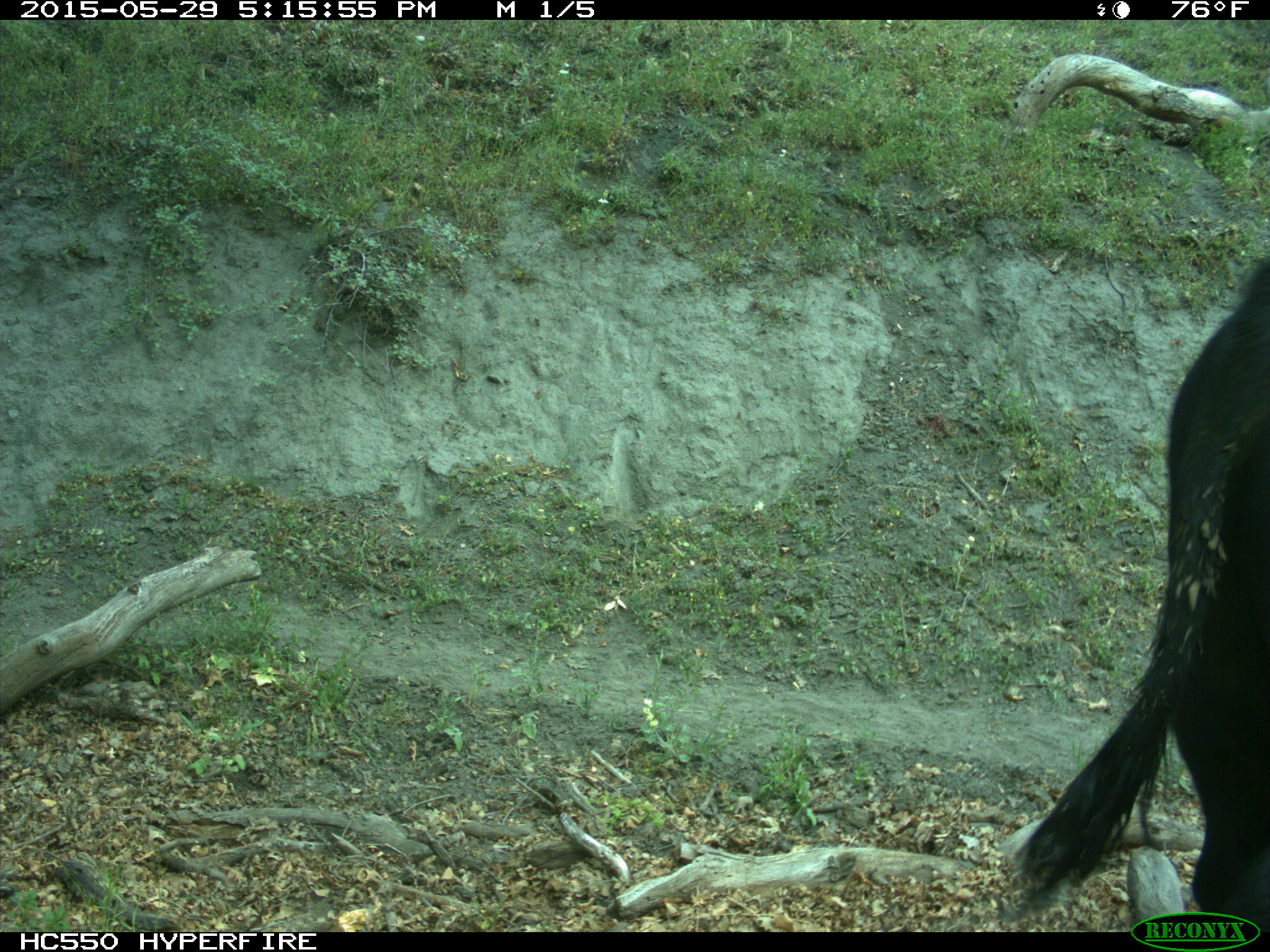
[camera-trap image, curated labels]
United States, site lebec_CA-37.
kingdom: Animalia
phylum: Chordata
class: Mammalia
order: Artiodactyla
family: Bovidae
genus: Bos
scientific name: Bos taurus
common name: domestic cow